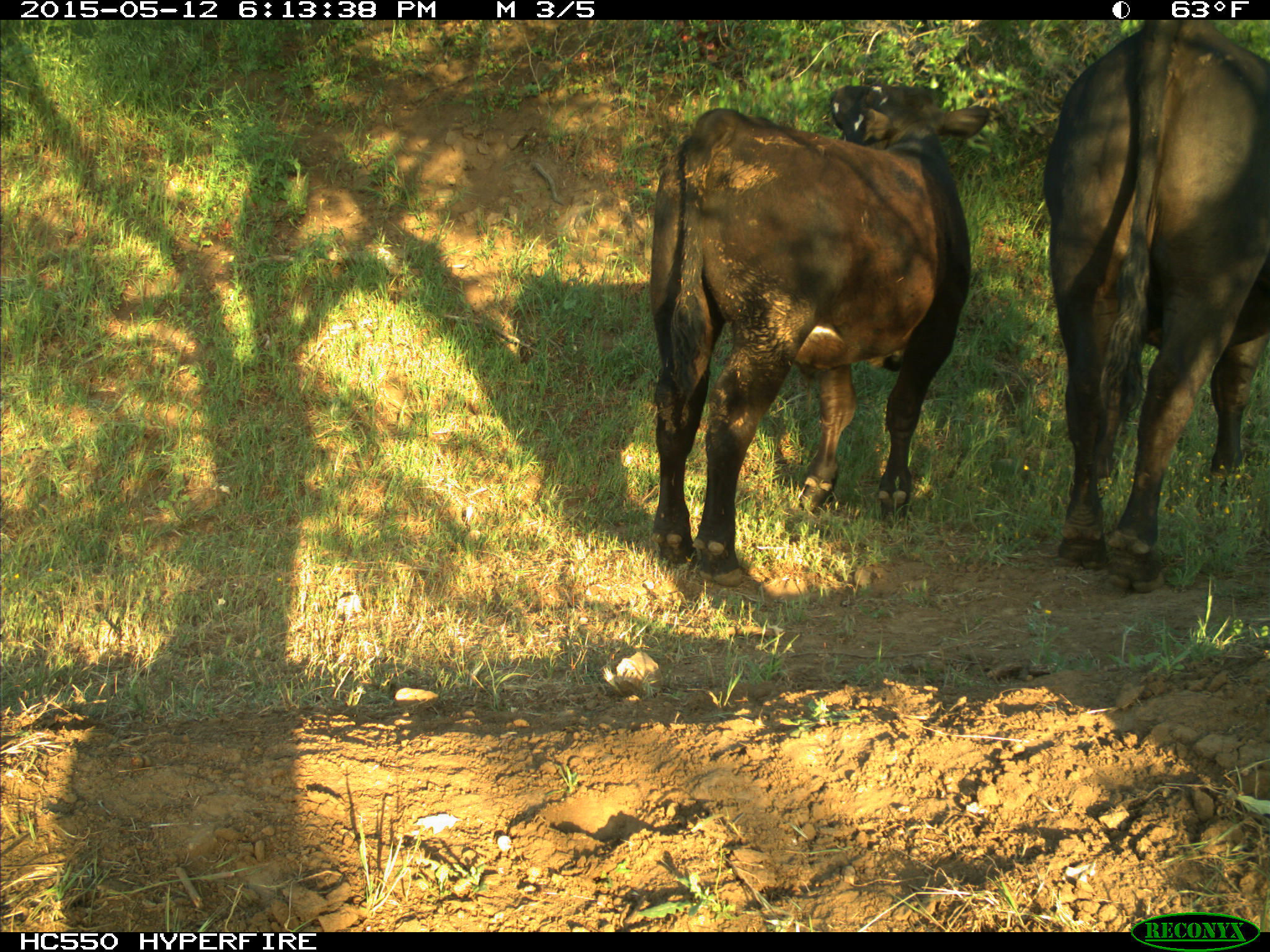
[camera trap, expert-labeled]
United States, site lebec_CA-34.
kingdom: Animalia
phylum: Chordata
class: Mammalia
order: Artiodactyla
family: Bovidae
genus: Bos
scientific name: Bos taurus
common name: domestic cow